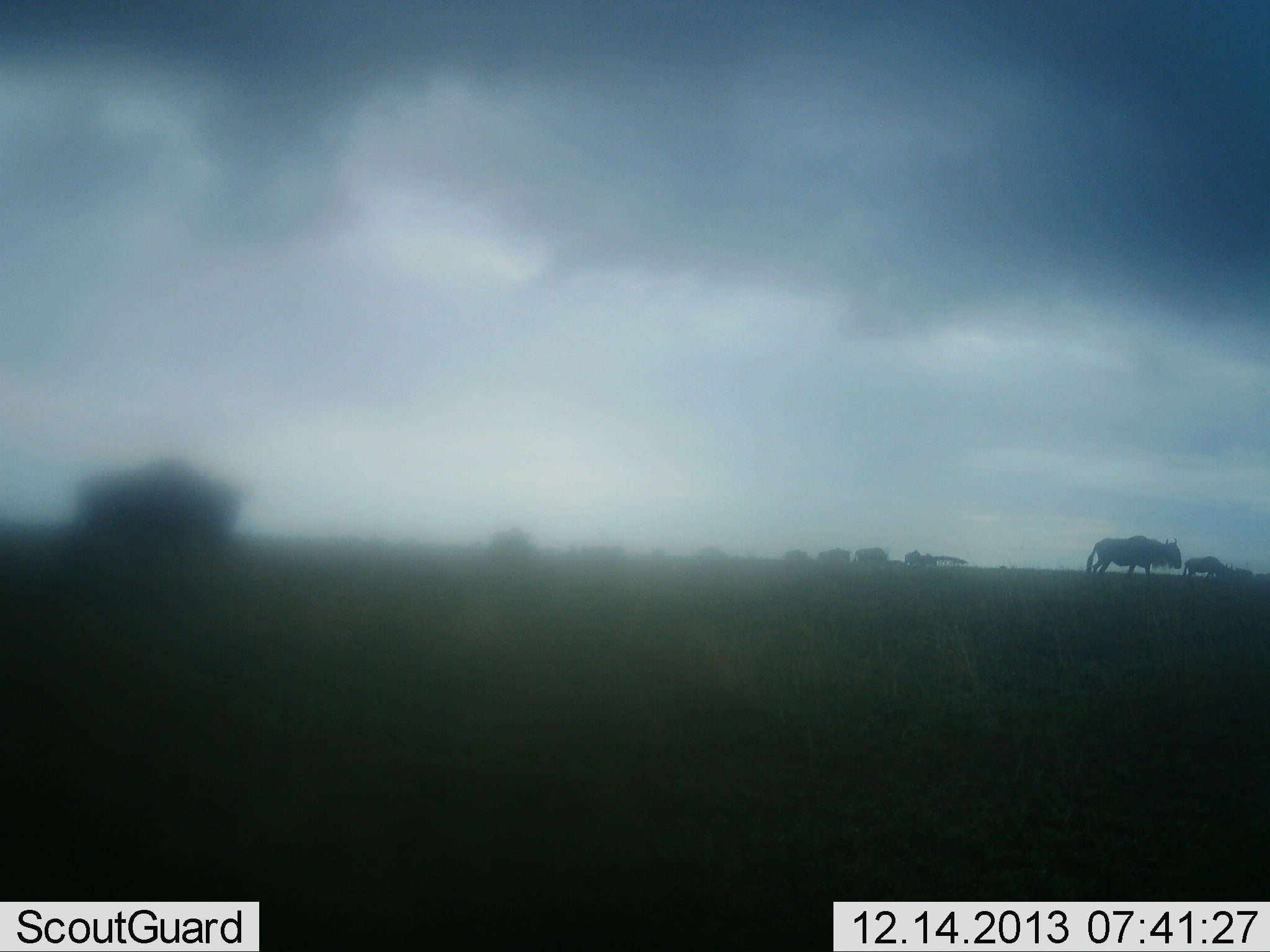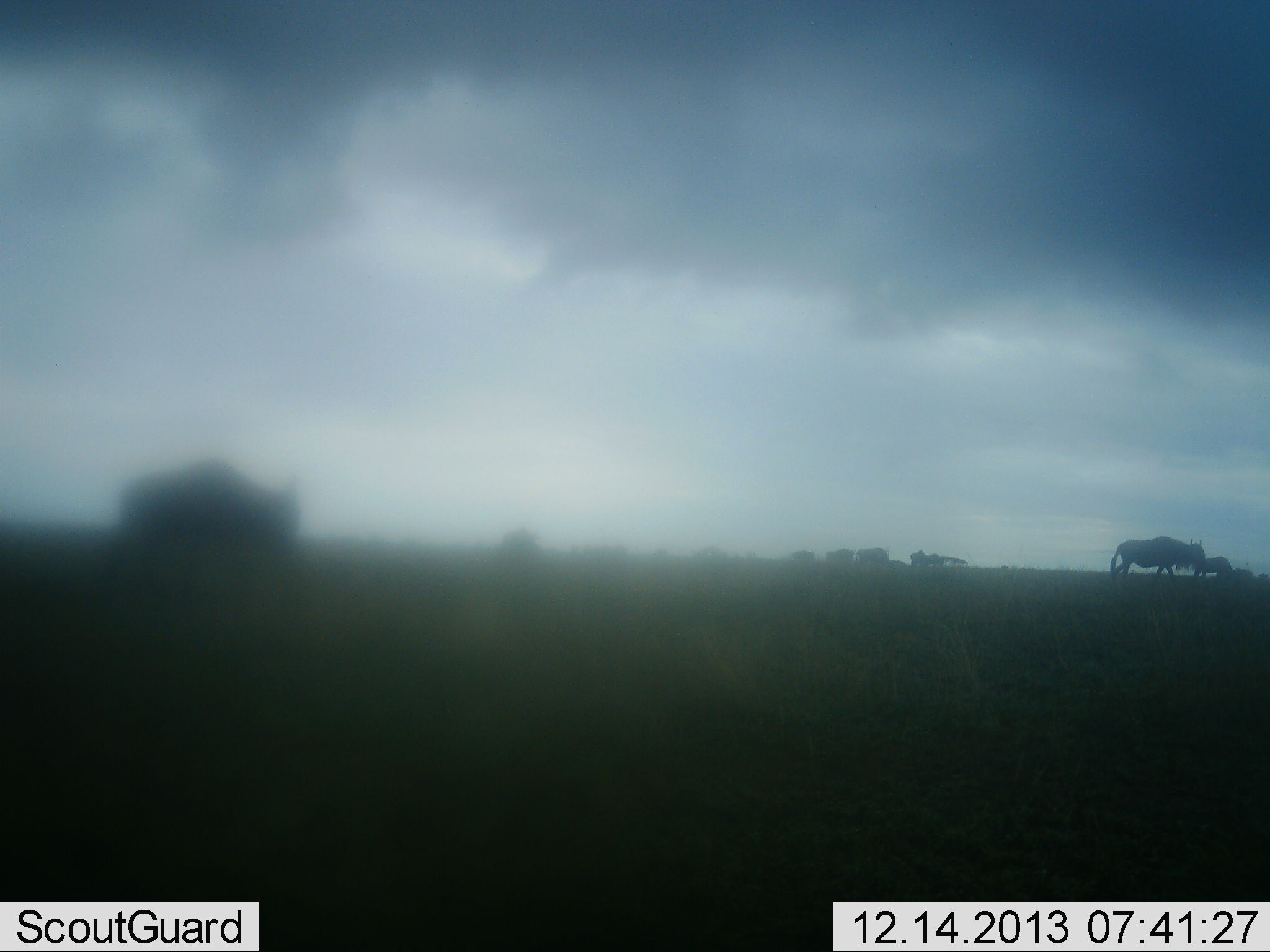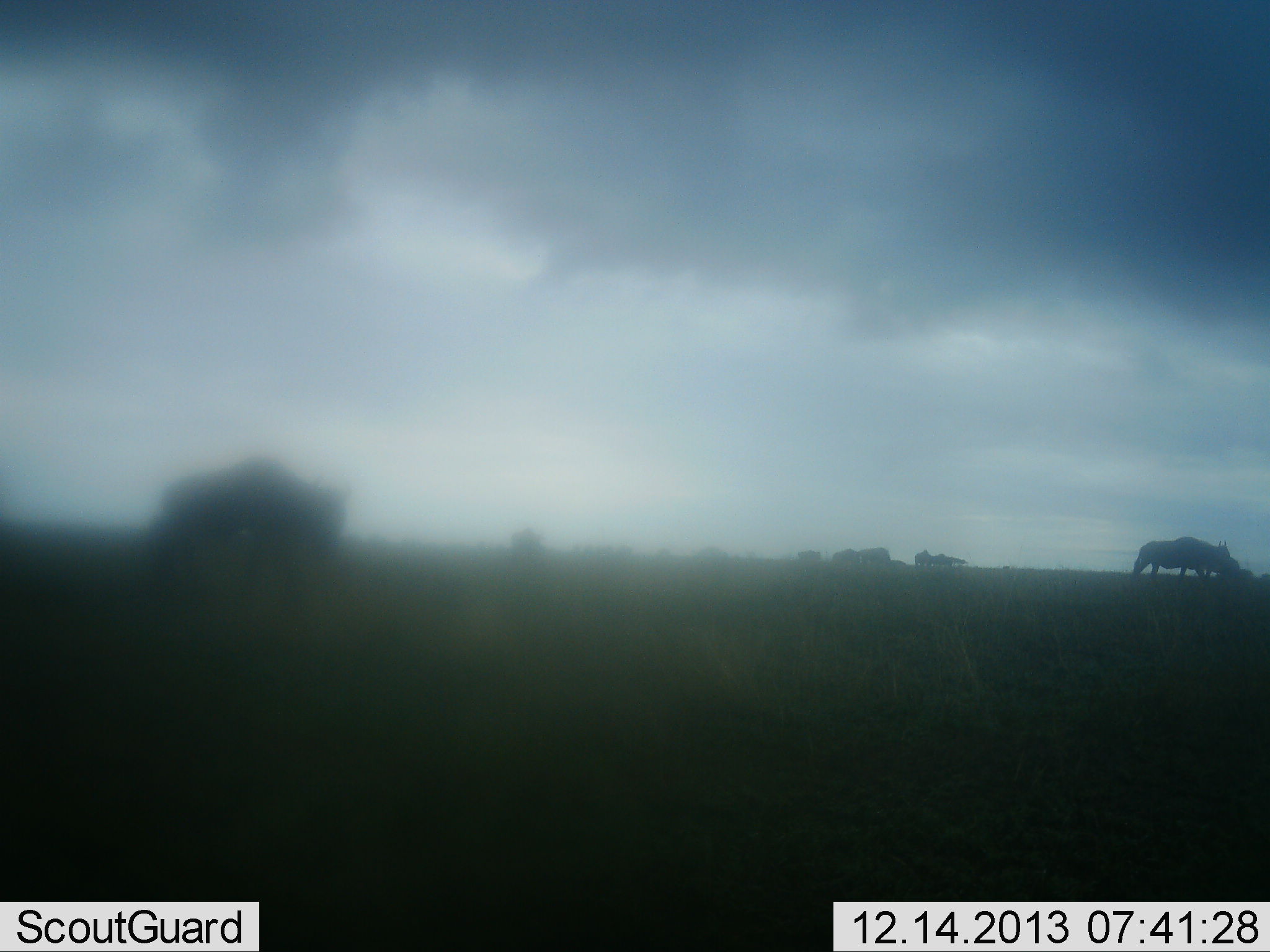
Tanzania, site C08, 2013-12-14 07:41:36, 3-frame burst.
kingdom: Animalia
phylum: Chordata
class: Mammalia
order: Artiodactyla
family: Bovidae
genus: Connochaetes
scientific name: Connochaetes taurinus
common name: blue wildebeest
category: wildebeest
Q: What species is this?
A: Wildebeest (blue wildebeest) (Connochaetes taurinus).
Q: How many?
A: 10.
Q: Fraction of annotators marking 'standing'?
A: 16%.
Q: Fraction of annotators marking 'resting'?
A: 0%.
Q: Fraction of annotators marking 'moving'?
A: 84%.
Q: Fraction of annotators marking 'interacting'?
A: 0%.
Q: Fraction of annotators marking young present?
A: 3%.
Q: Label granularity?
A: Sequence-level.